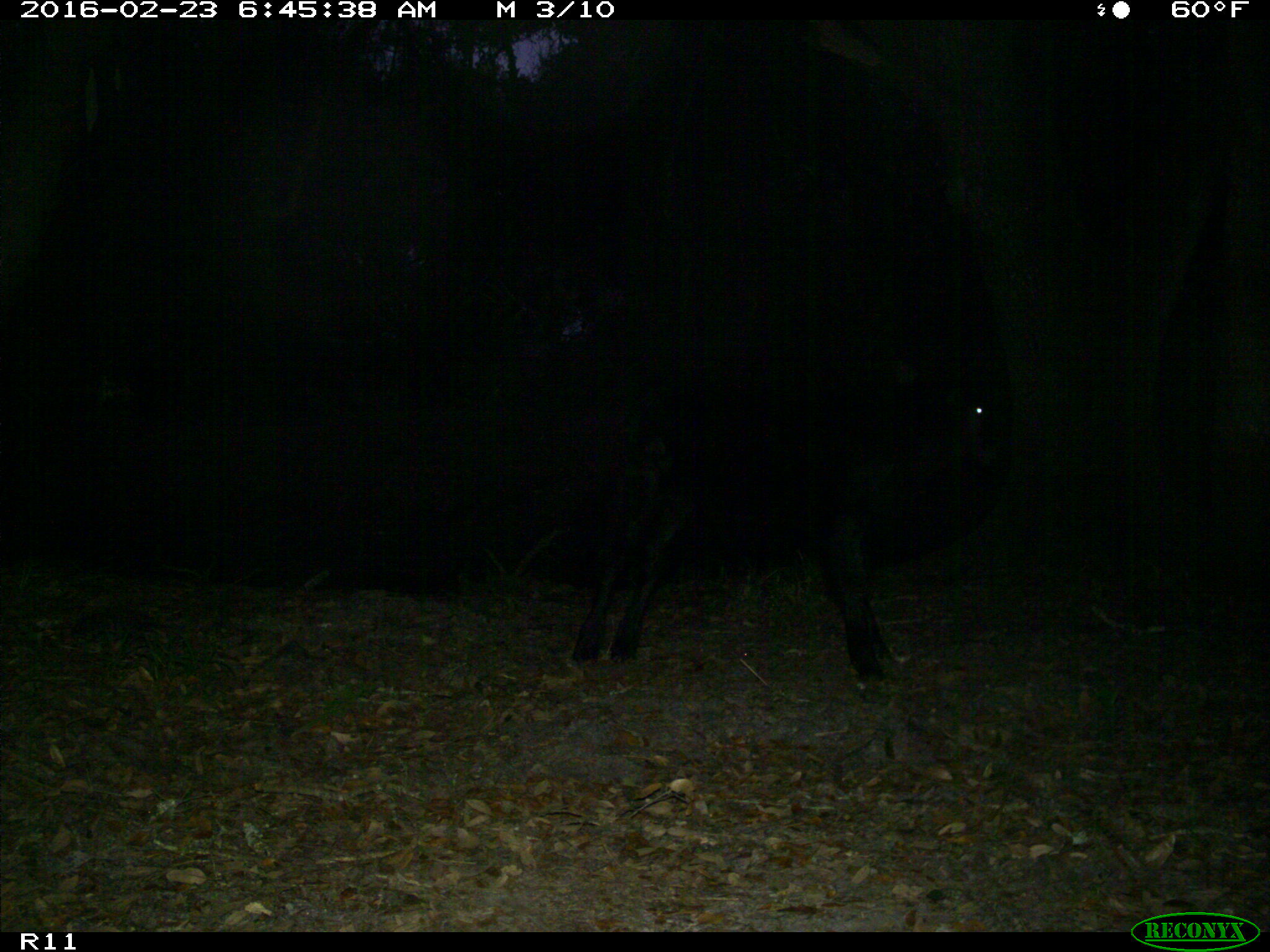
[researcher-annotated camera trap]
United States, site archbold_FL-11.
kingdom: Animalia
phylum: Chordata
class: Mammalia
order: Artiodactyla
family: Bovidae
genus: Bos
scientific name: Bos taurus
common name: domestic cow